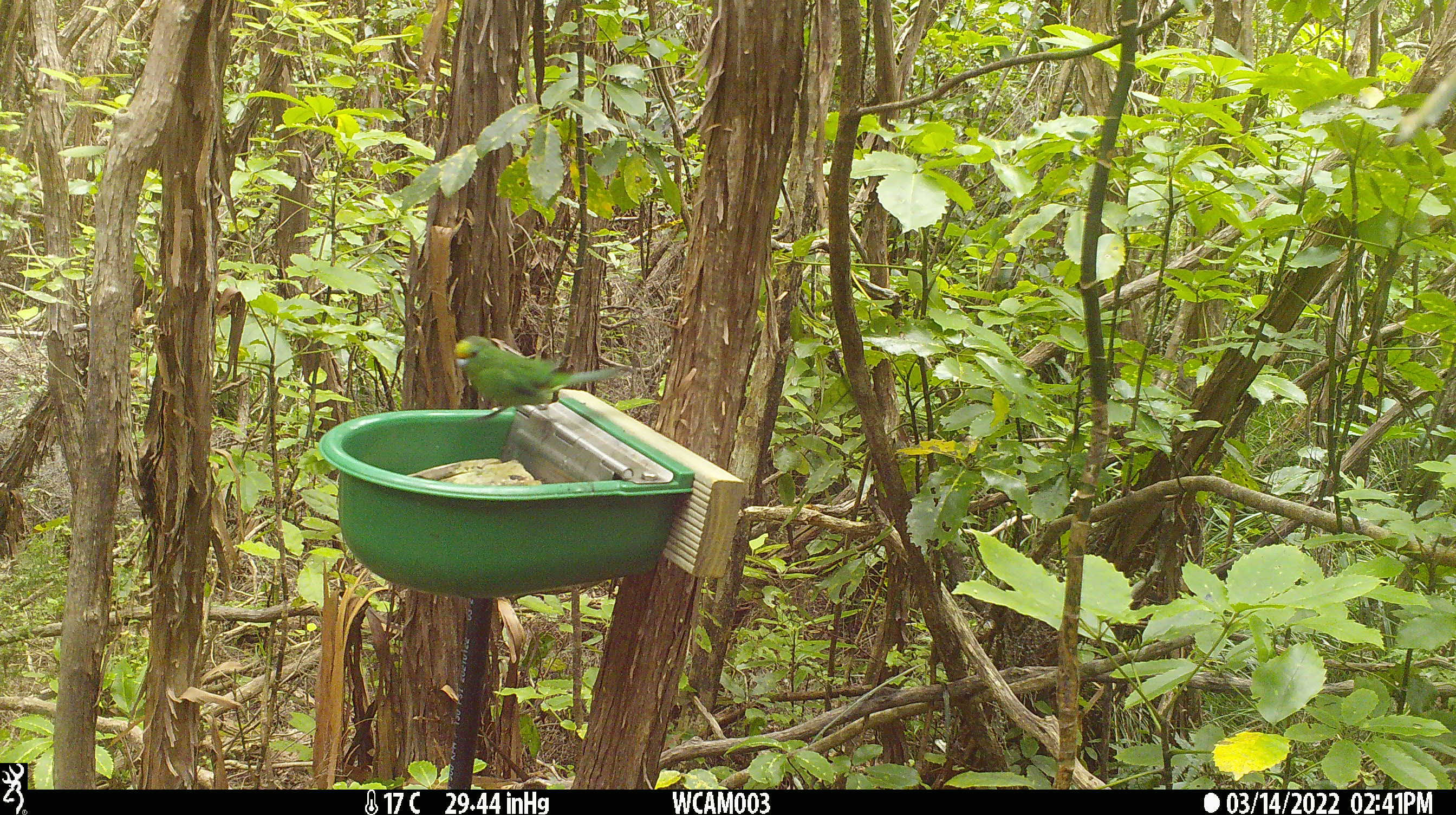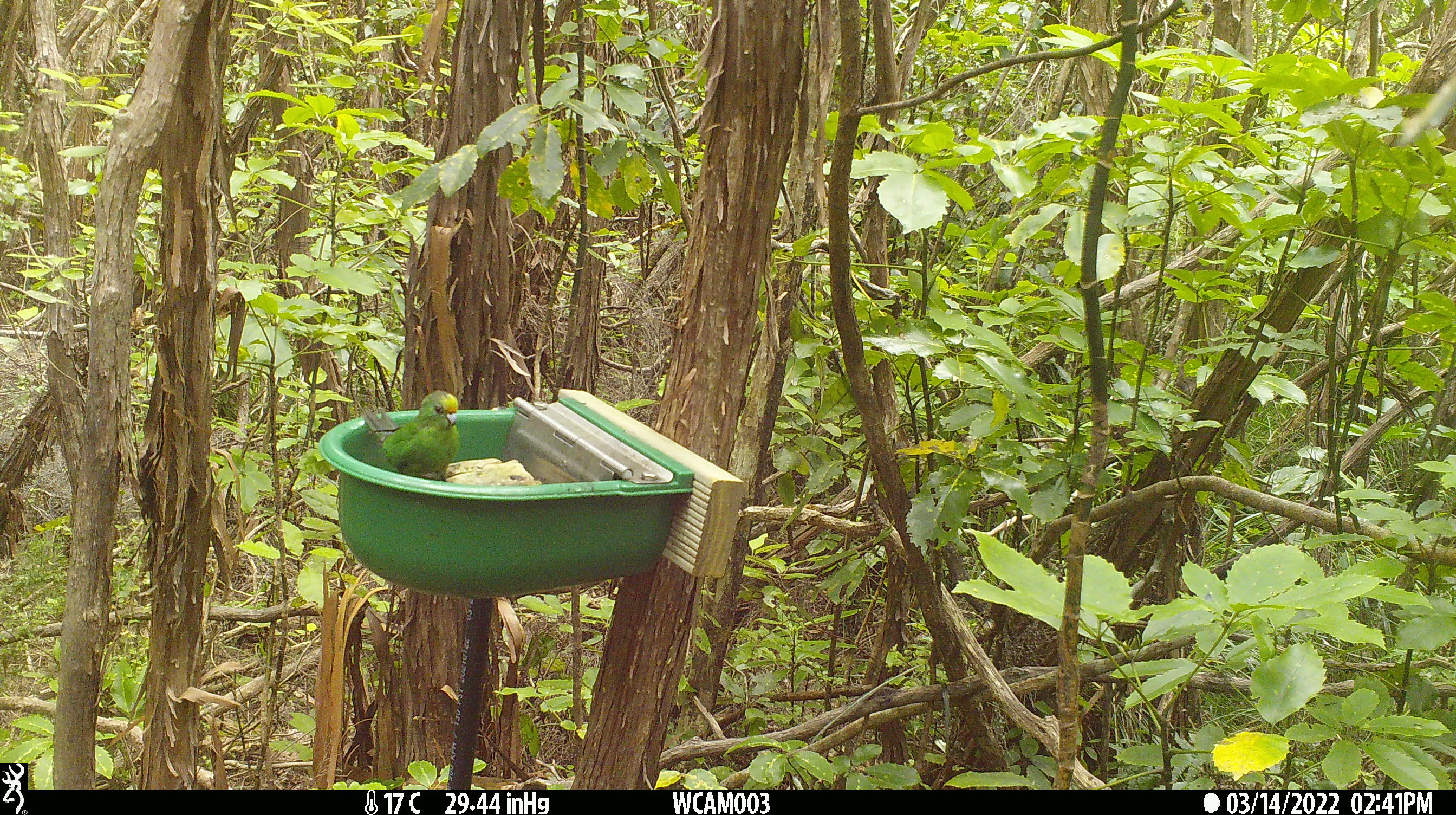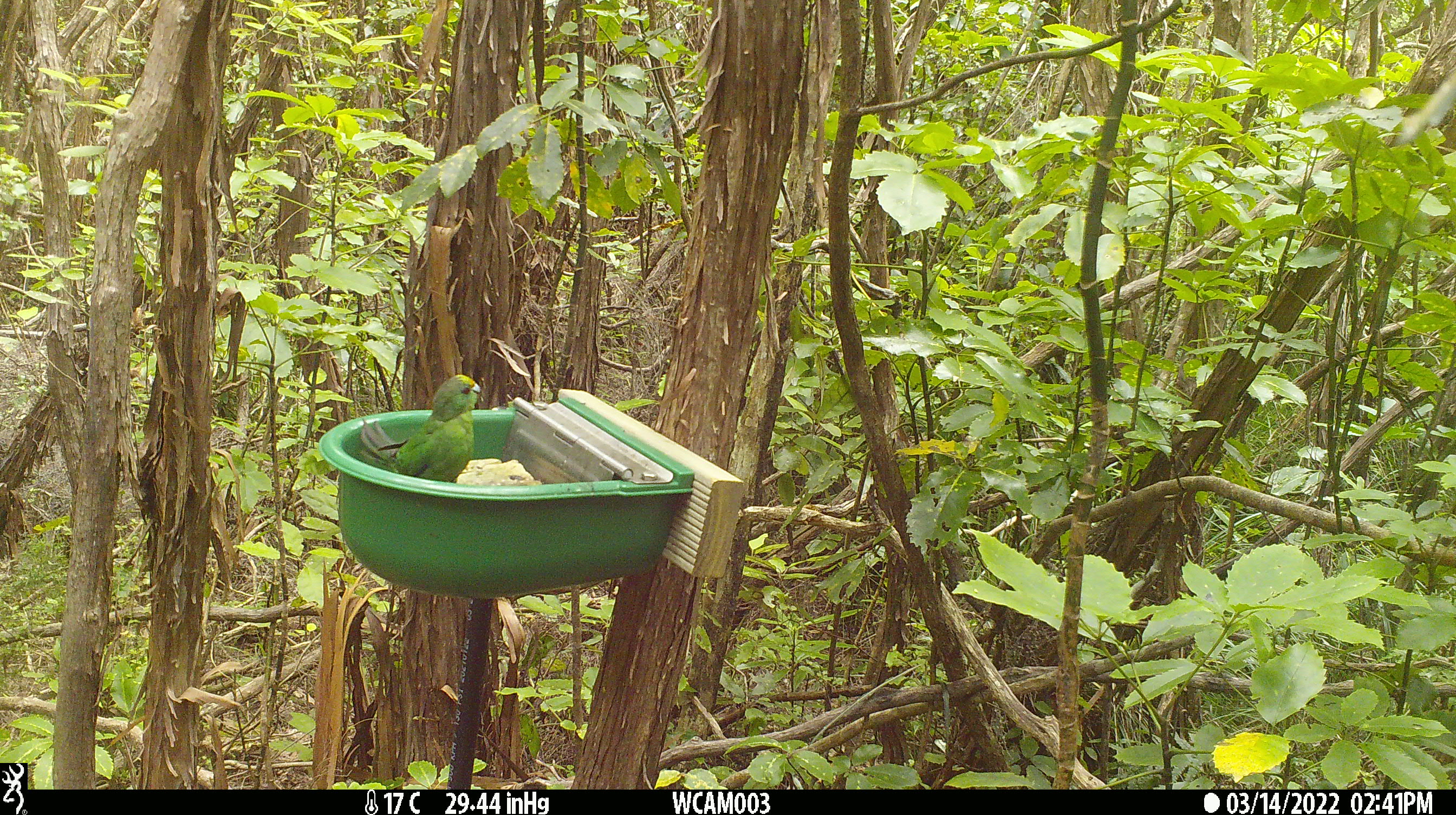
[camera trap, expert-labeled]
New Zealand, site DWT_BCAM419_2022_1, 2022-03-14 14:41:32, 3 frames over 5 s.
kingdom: Animalia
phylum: Chordata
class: Aves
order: Psittaciformes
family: Psittaculidae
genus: Cyanoramphus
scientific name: Cyanoramphus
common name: parakeet